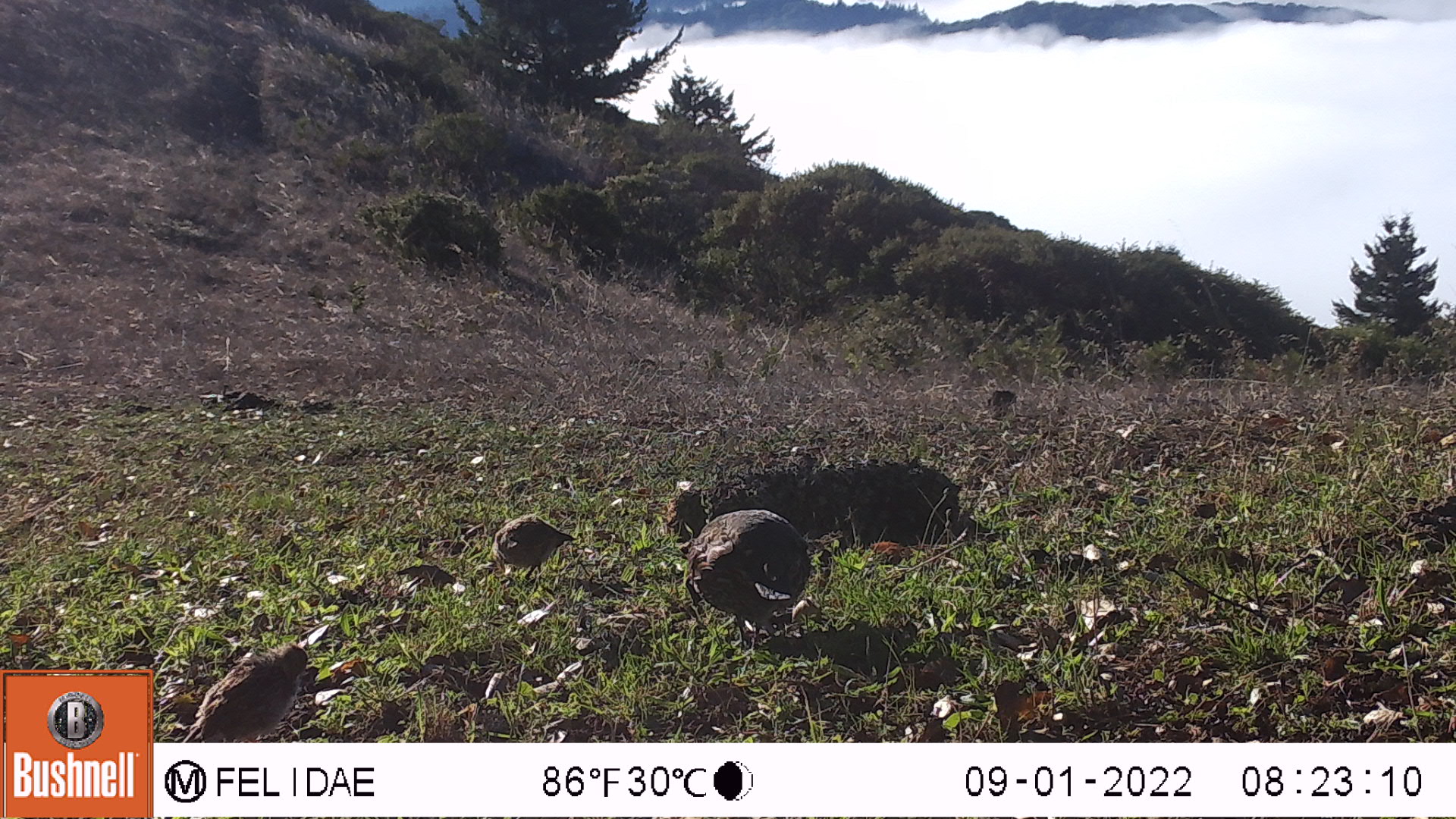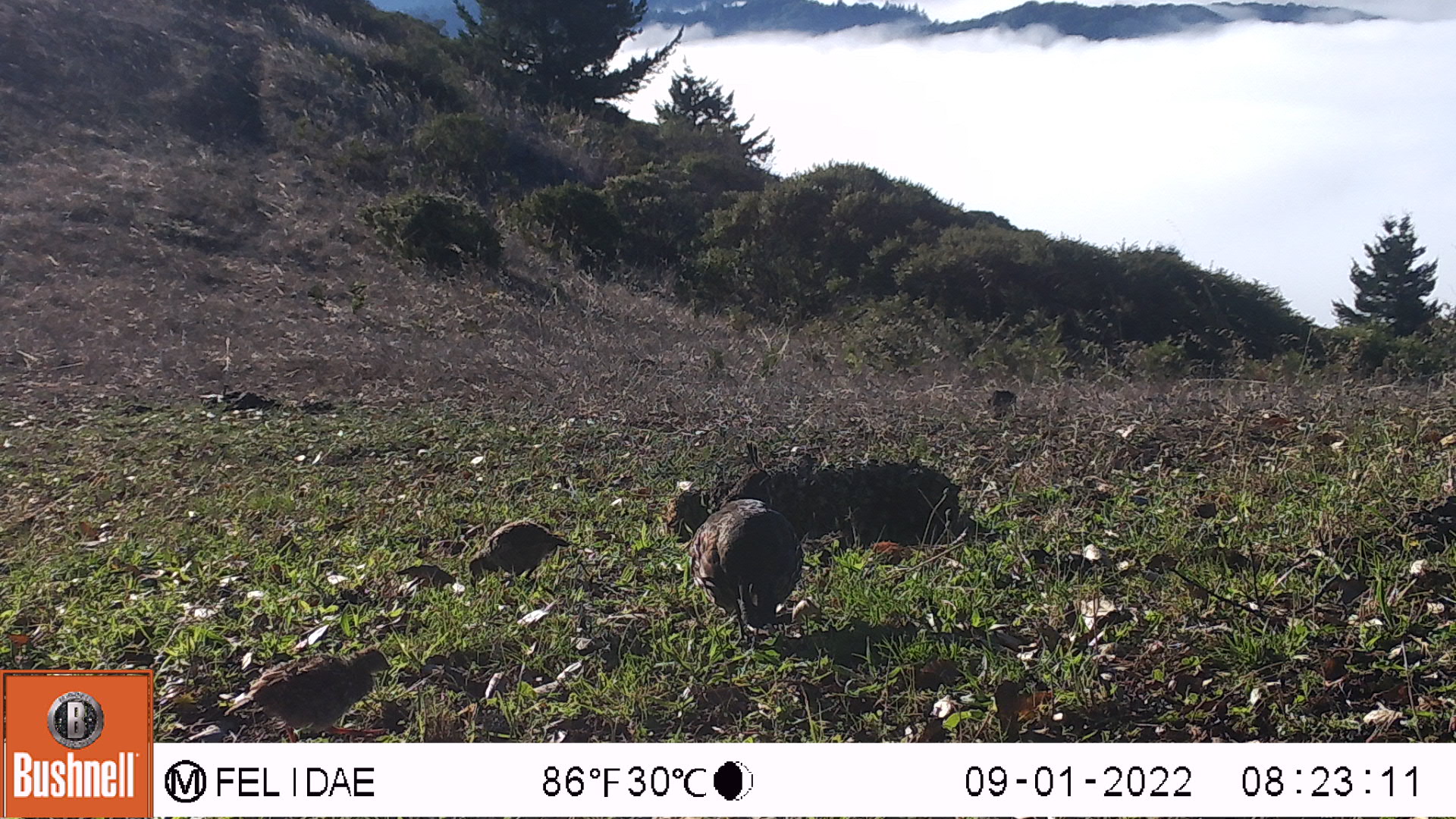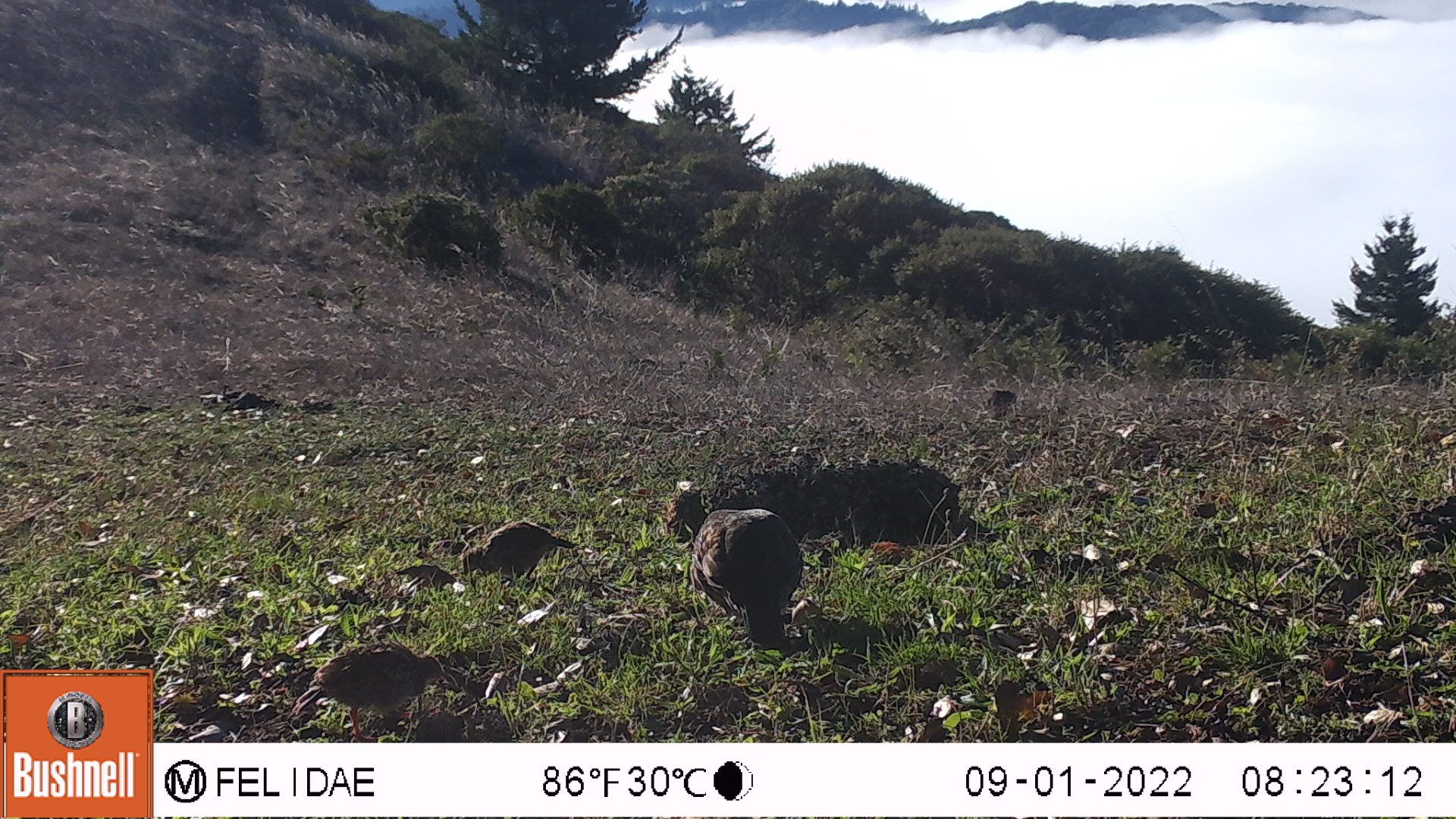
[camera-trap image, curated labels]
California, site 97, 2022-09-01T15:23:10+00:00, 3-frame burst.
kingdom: Animalia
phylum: Chordata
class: Aves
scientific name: Aves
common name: bird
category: unknown bird